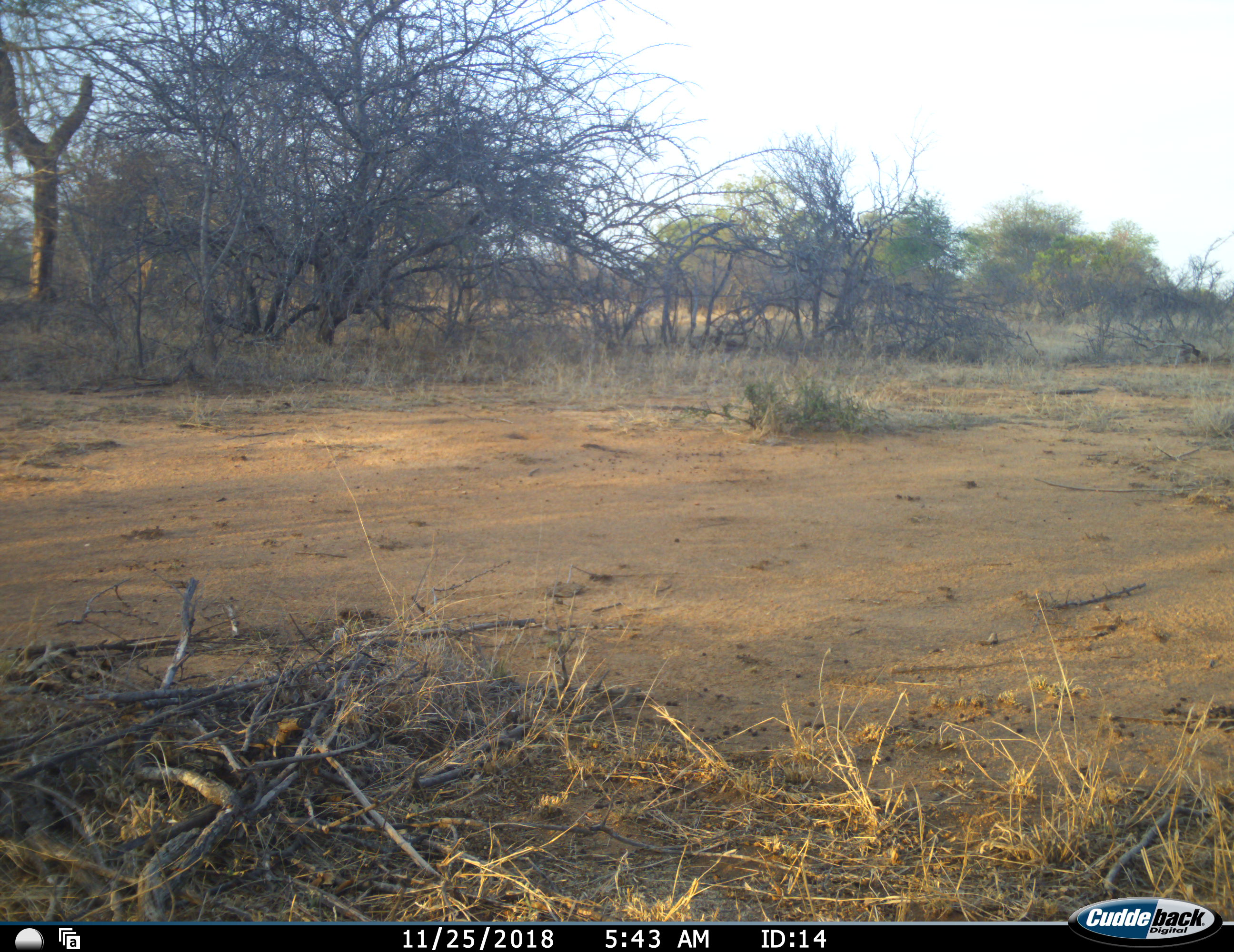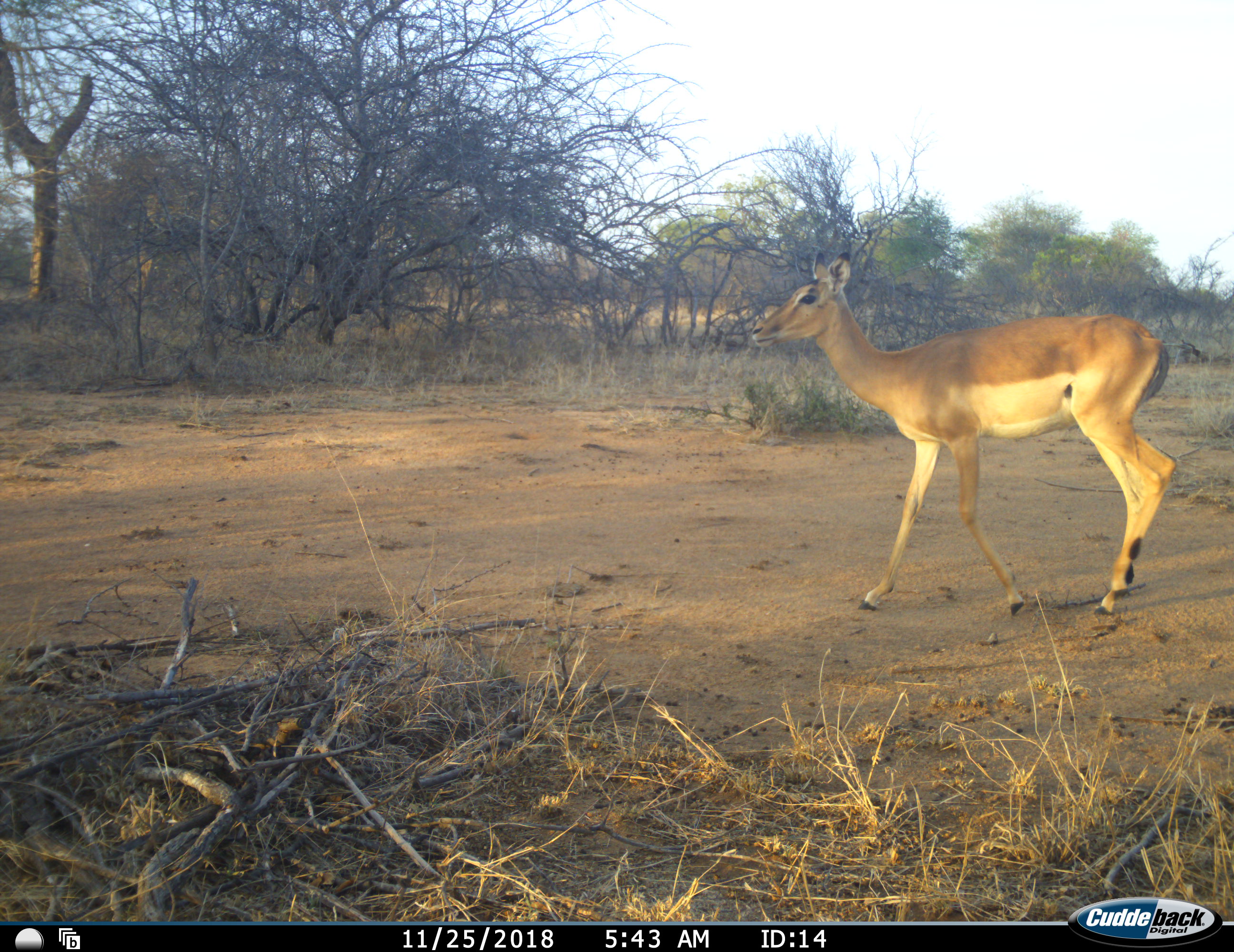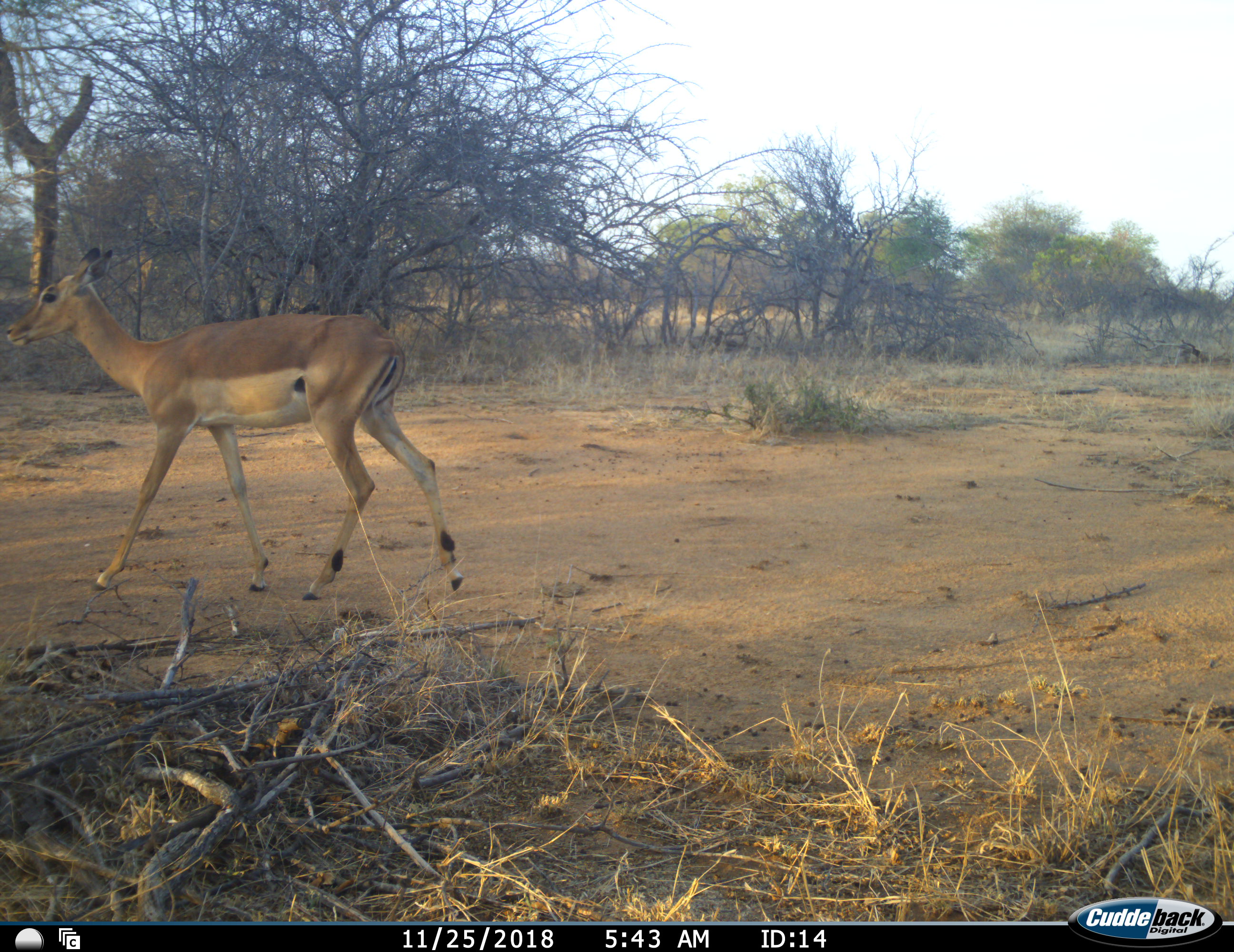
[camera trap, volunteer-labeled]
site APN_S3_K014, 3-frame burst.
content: unidentified animal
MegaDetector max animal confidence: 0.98